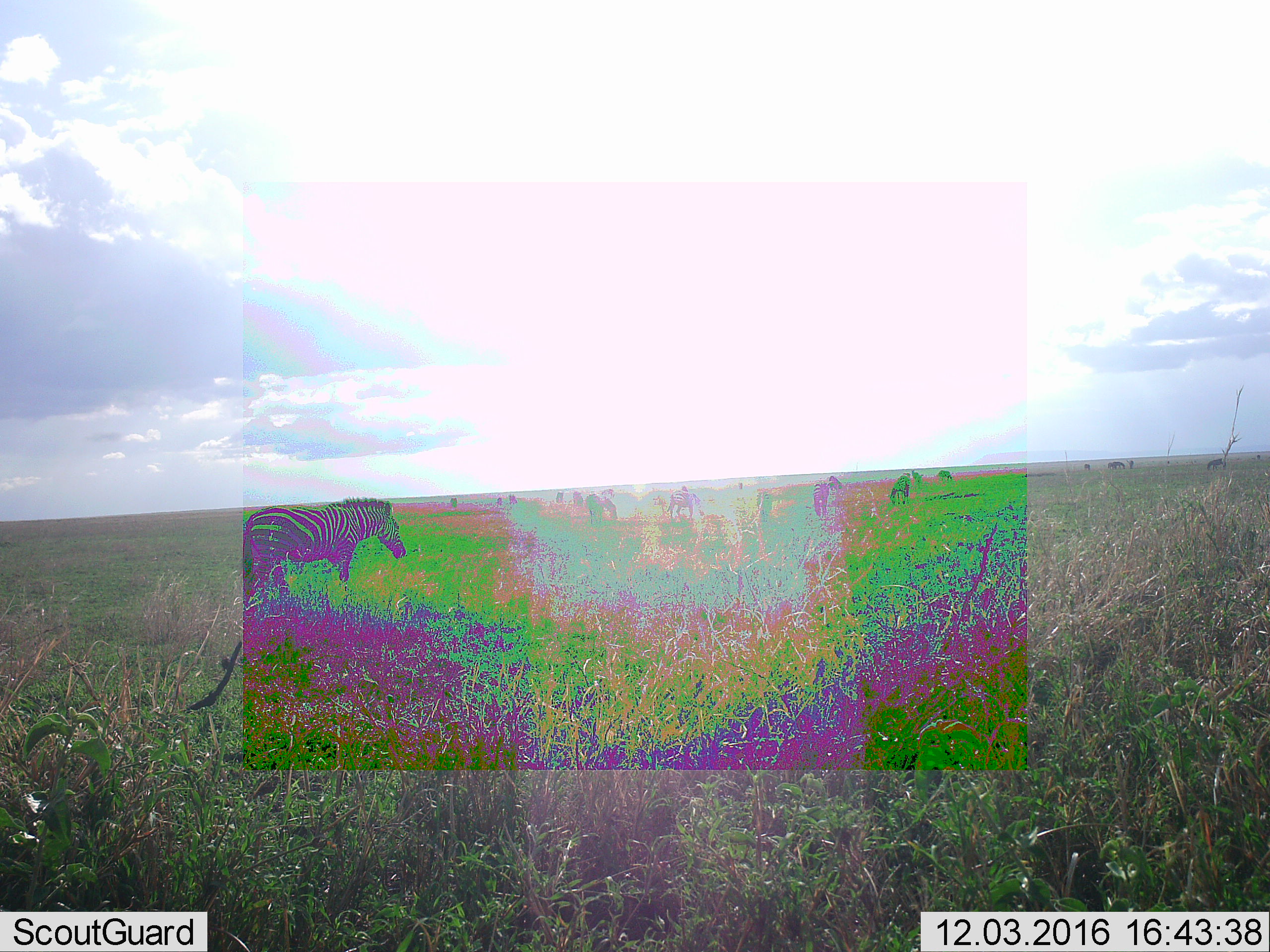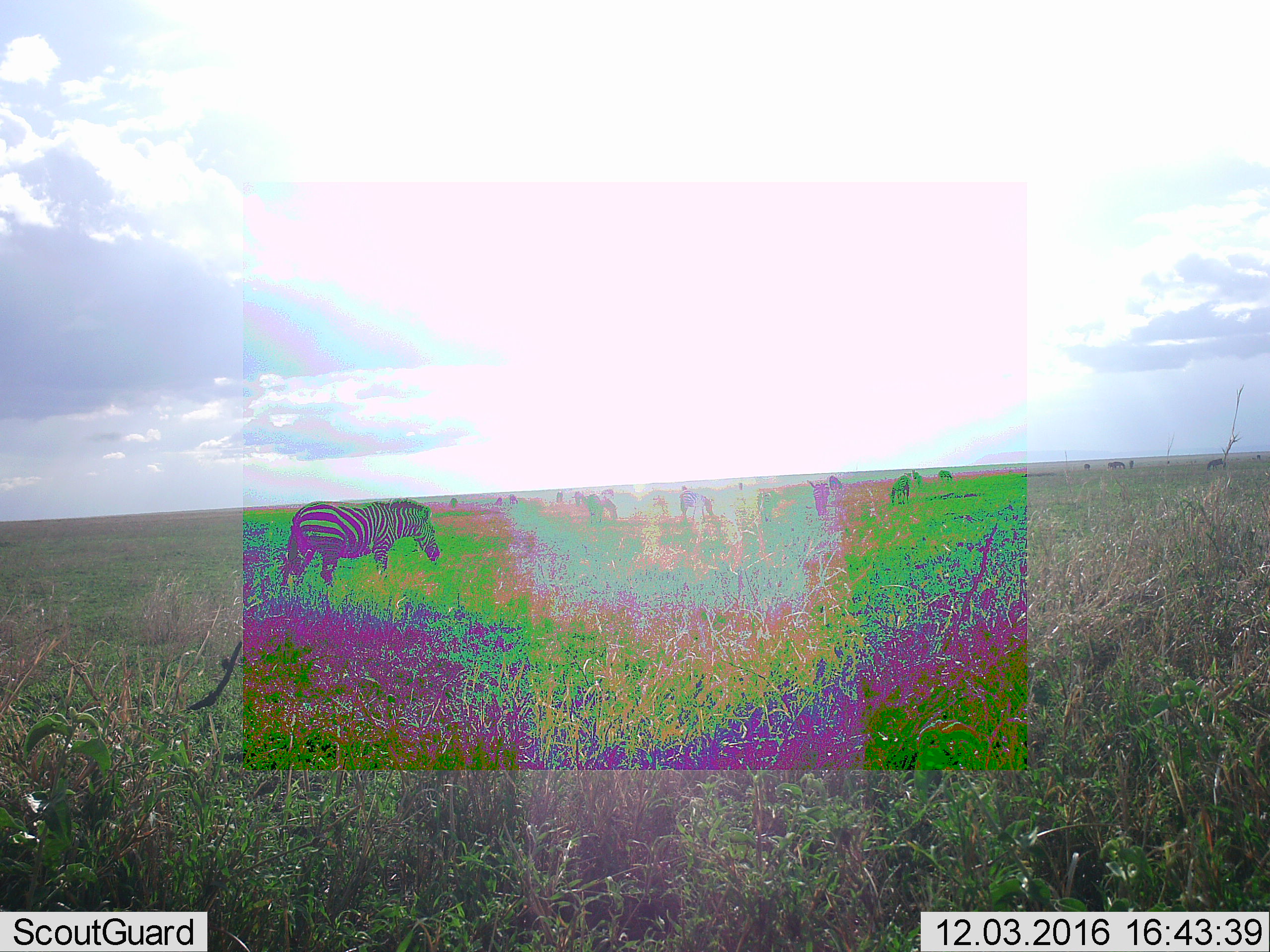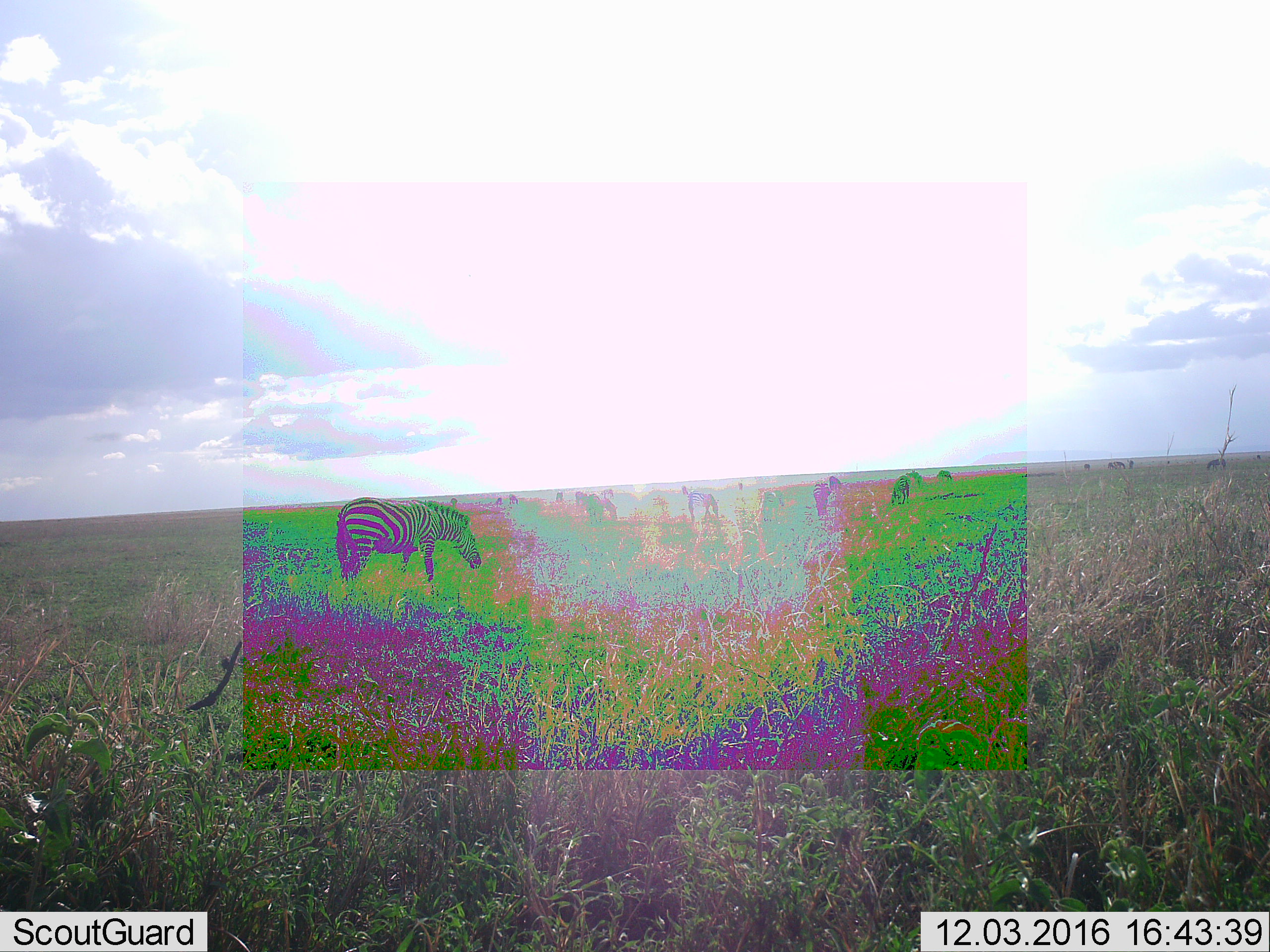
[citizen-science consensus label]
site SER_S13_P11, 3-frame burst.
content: unidentified animal